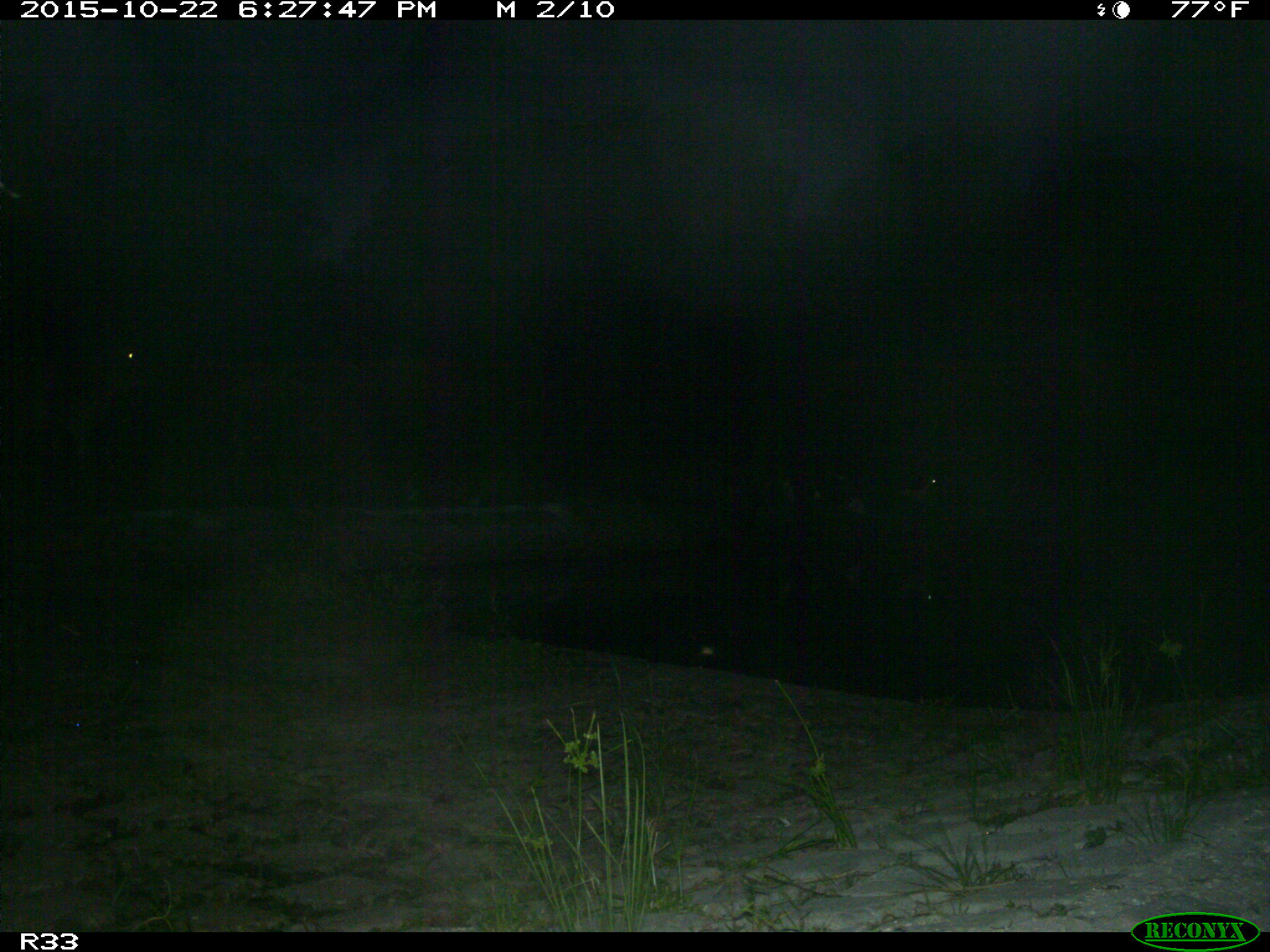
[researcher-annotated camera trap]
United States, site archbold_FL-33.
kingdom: Animalia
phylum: Chordata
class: Mammalia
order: Artiodactyla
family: Bovidae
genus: Bos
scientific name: Bos taurus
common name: domestic cow